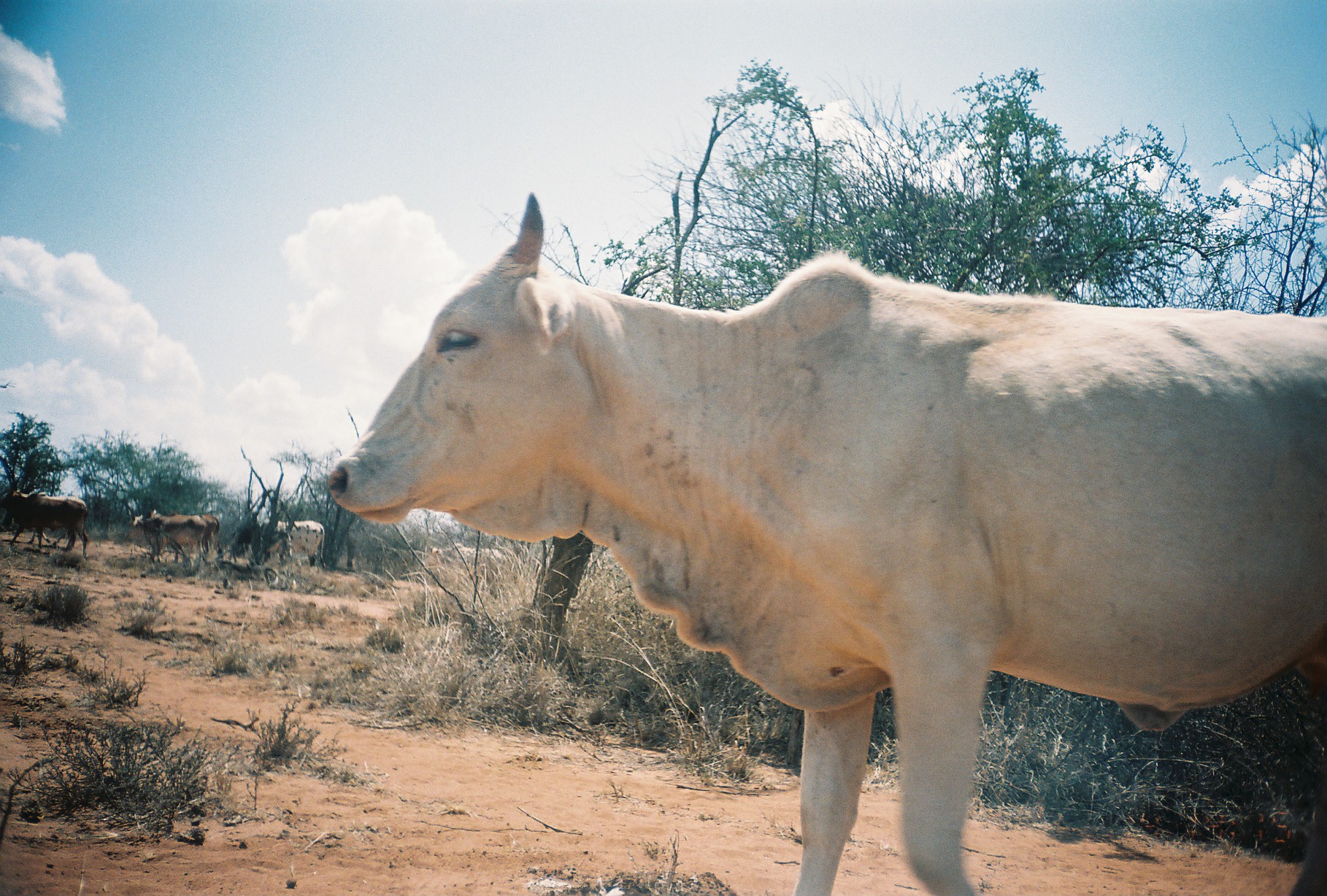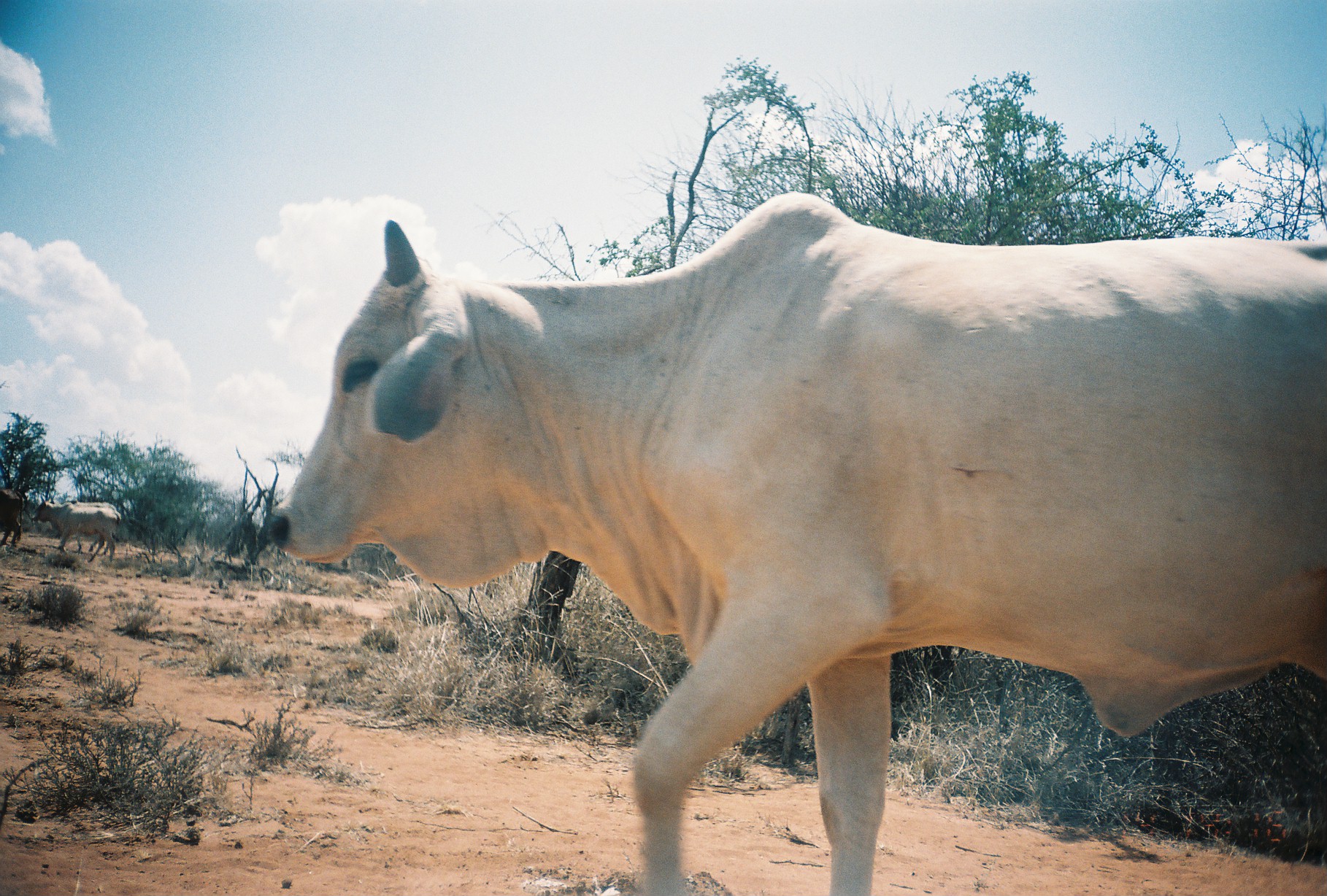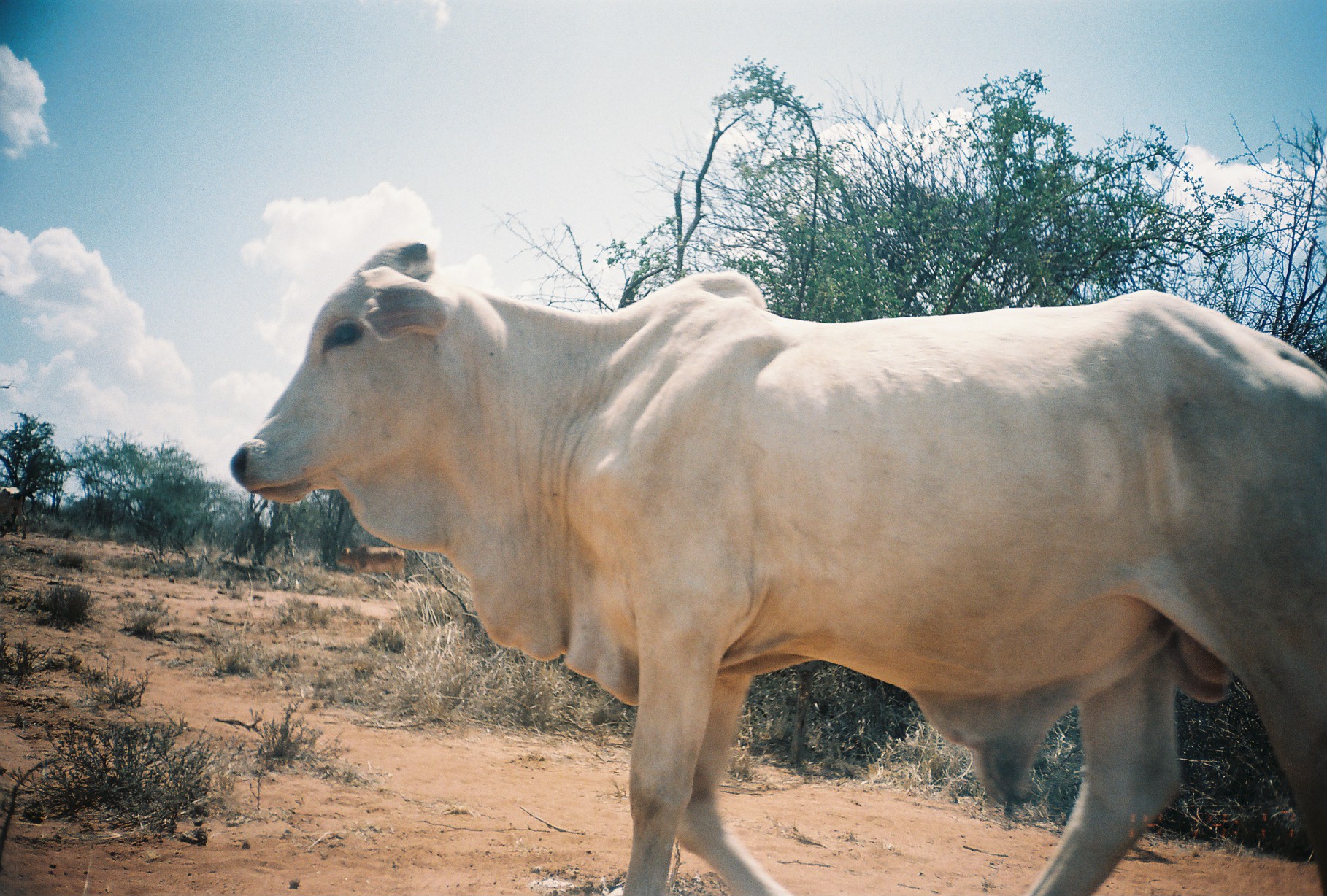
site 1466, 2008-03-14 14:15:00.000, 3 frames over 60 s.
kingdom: Animalia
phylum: Chordata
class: Mammalia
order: Artiodactyla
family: Bovidae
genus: Bos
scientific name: Bos taurus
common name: domestic cattle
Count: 6.